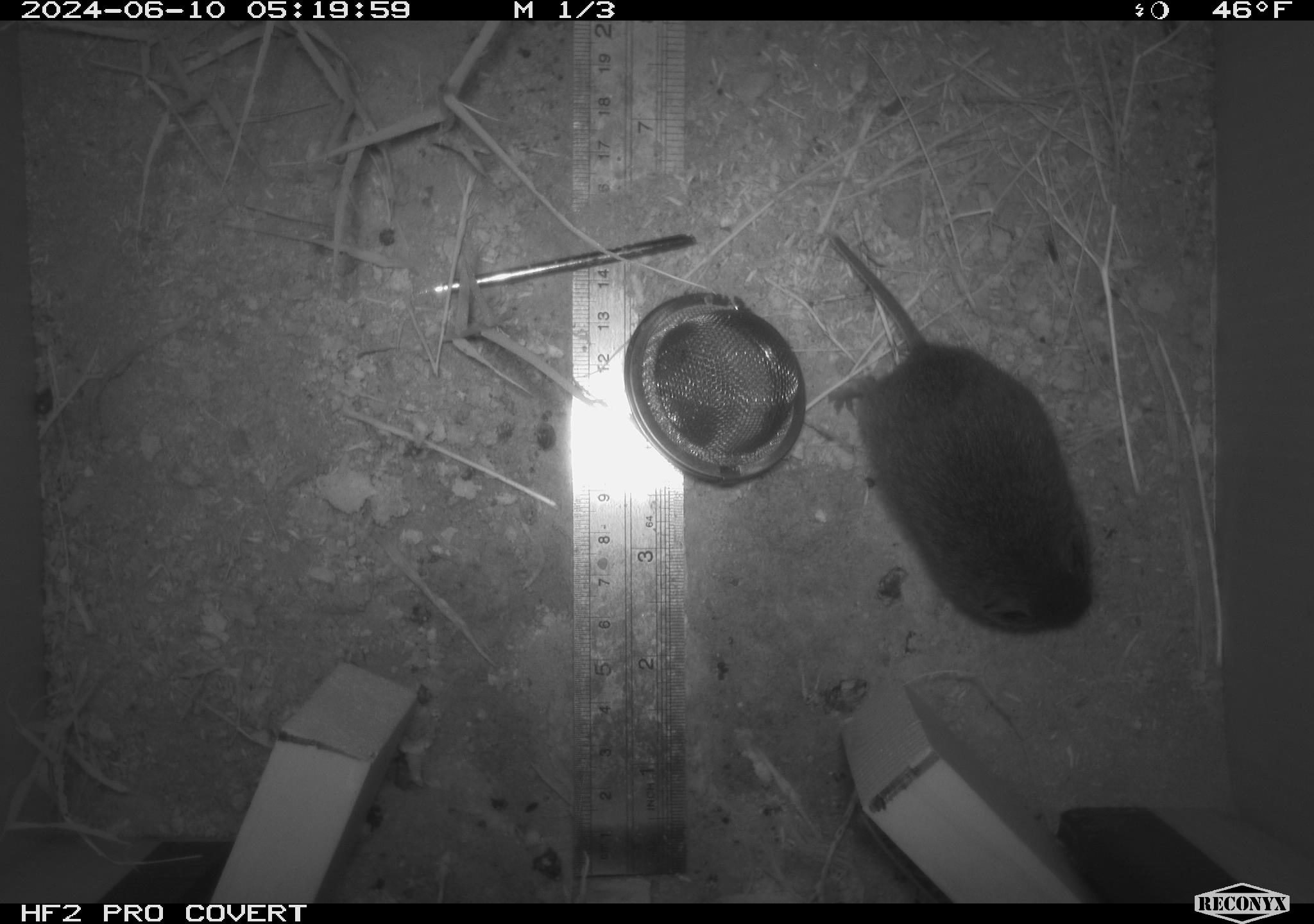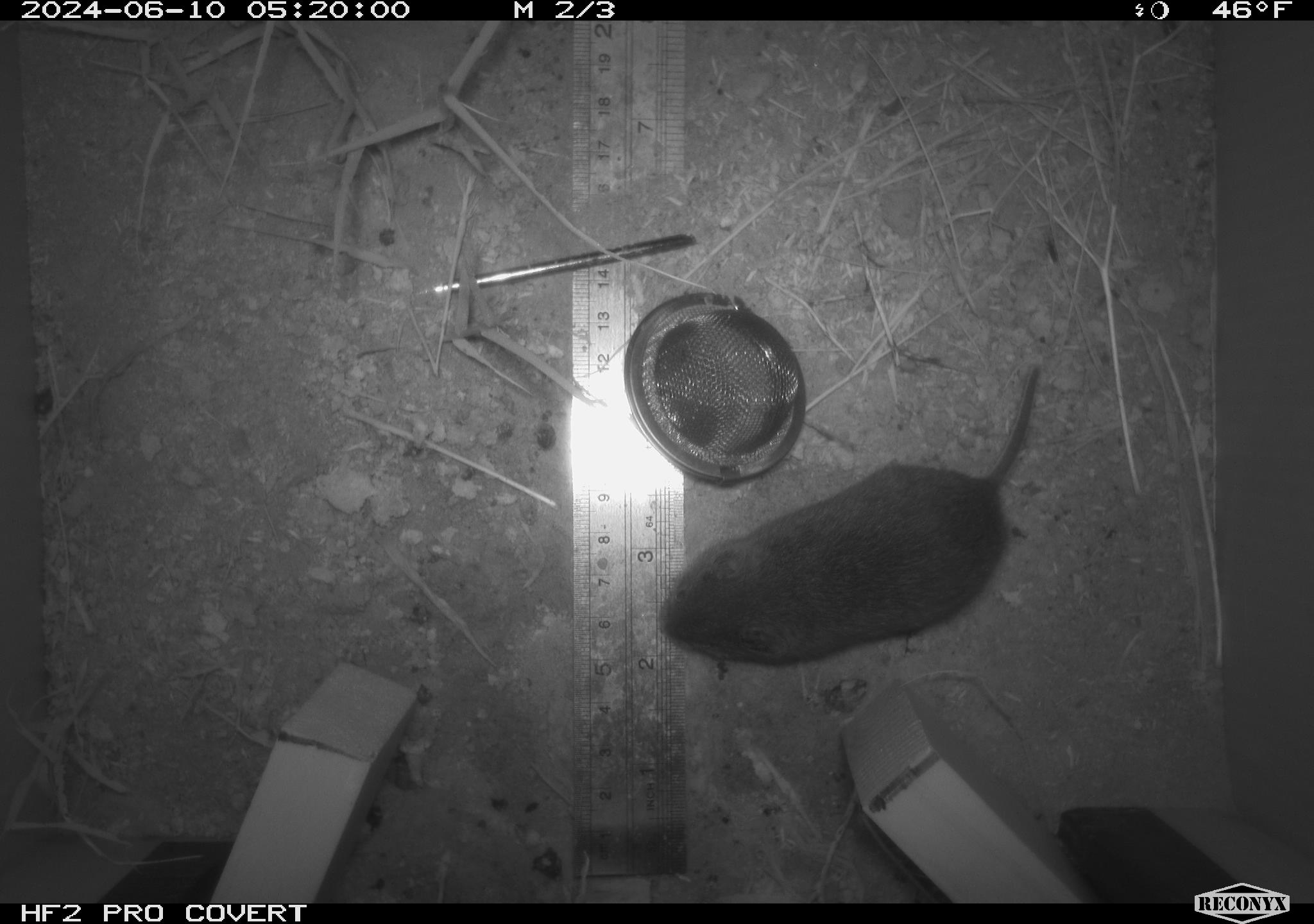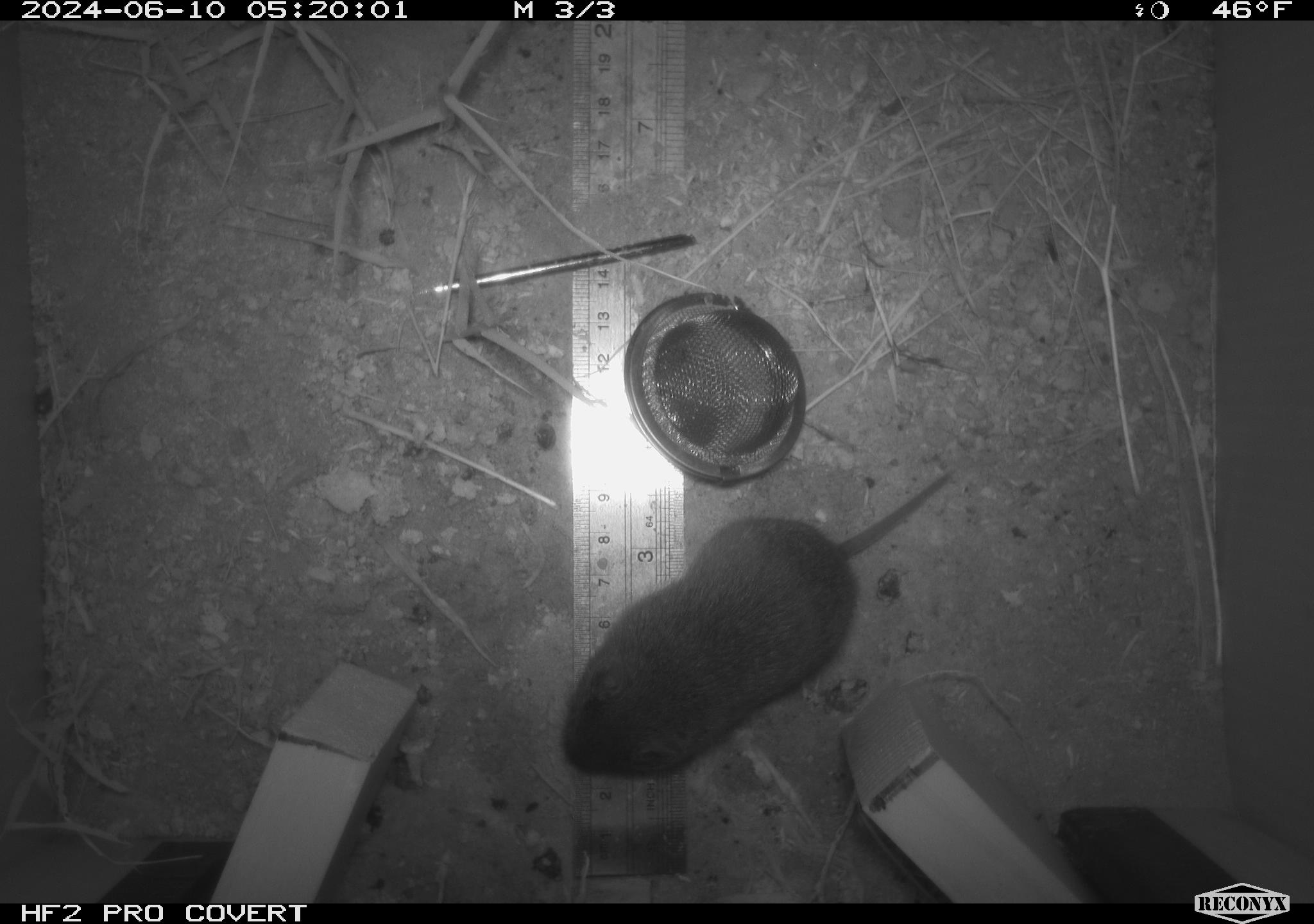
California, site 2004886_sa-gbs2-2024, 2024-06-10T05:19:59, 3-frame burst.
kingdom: Animalia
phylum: Chordata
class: Mammalia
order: Rodentia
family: Cricetidae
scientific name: Arvicolinae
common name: voles, lemmings, and muskrats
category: arvicolinae subfamily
Arvicolinae subfamily (voles, lemmings, and muskrats) (Arvicolinae).